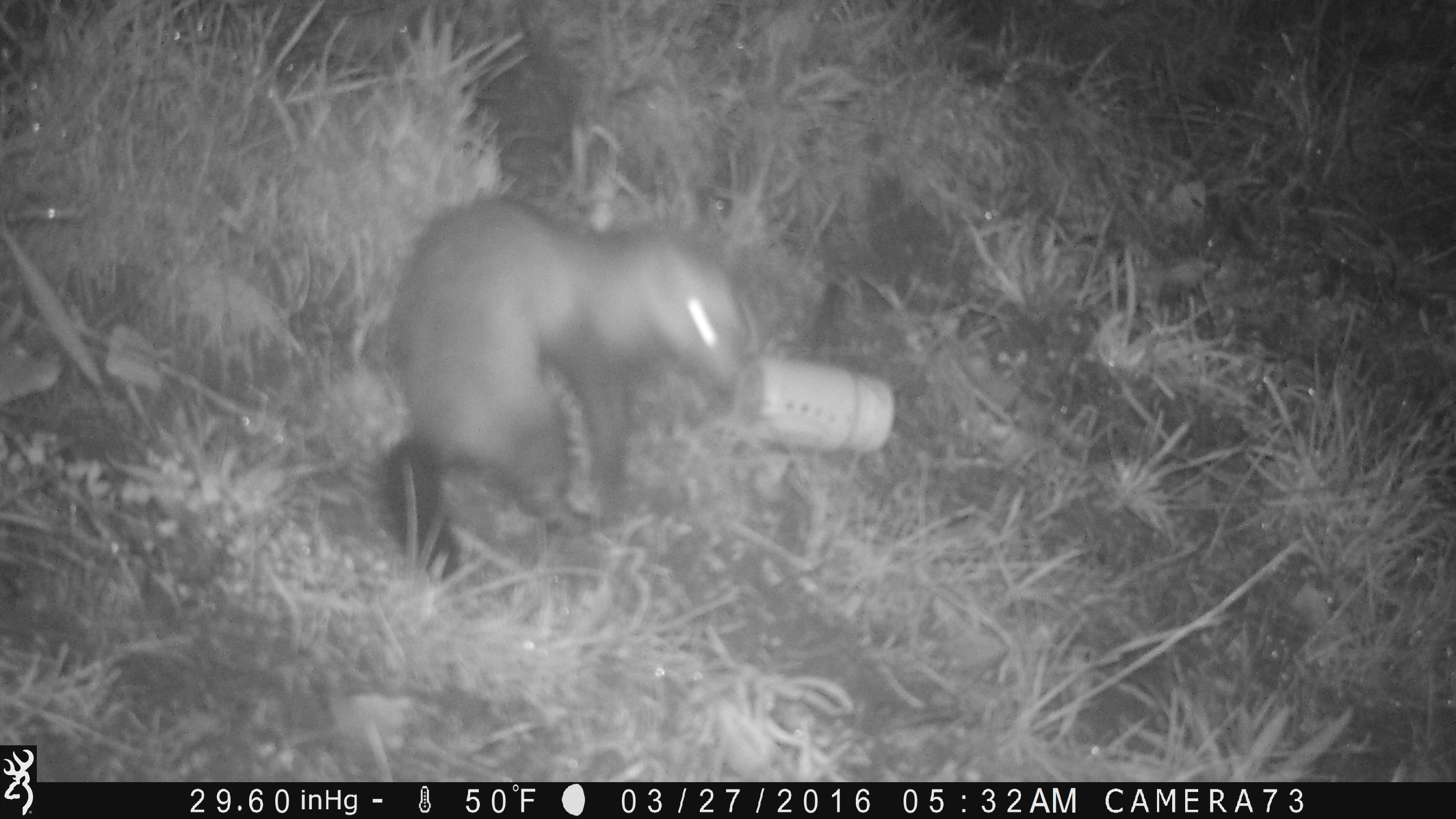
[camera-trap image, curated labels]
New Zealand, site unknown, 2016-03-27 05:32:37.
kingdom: Animalia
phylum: Chordata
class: Mammalia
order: Carnivora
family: Mustelidae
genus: Mustela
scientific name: Mustela furo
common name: ferret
Ferret (Mustela furo).